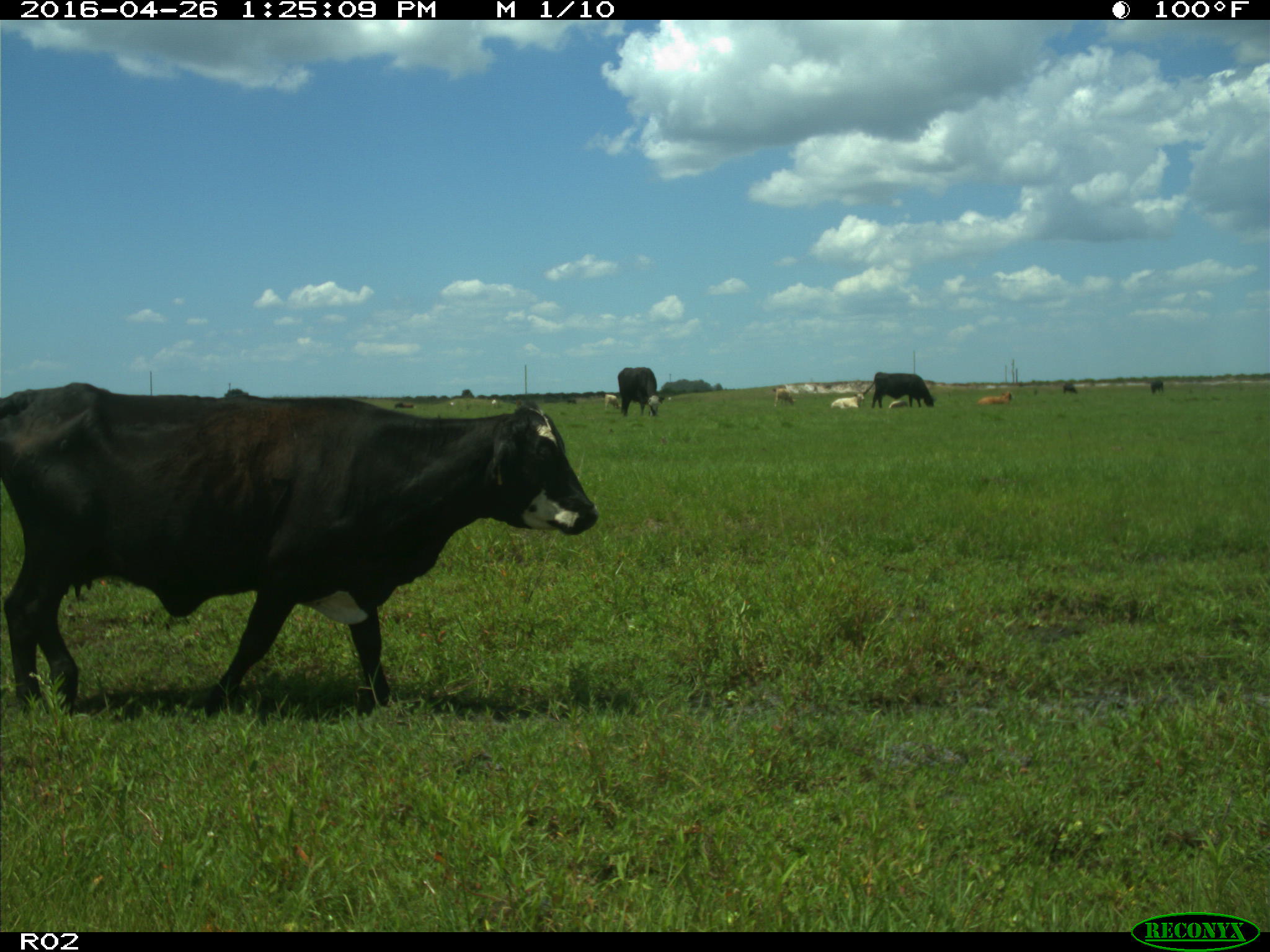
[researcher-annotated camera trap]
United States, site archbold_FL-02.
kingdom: Animalia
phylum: Chordata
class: Mammalia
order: Artiodactyla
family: Bovidae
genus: Bos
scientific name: Bos taurus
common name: domestic cow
Bos taurus (domestic cow).